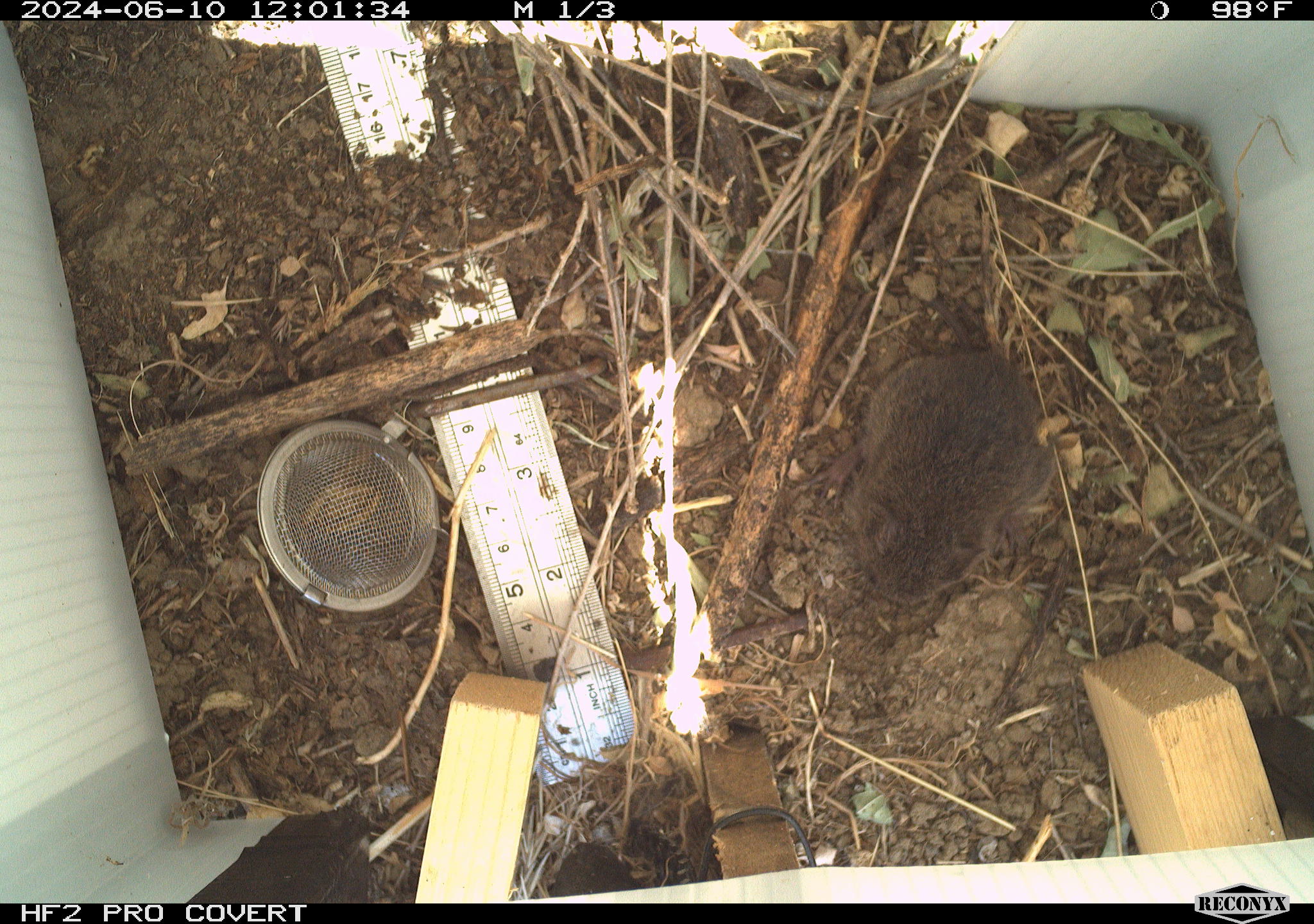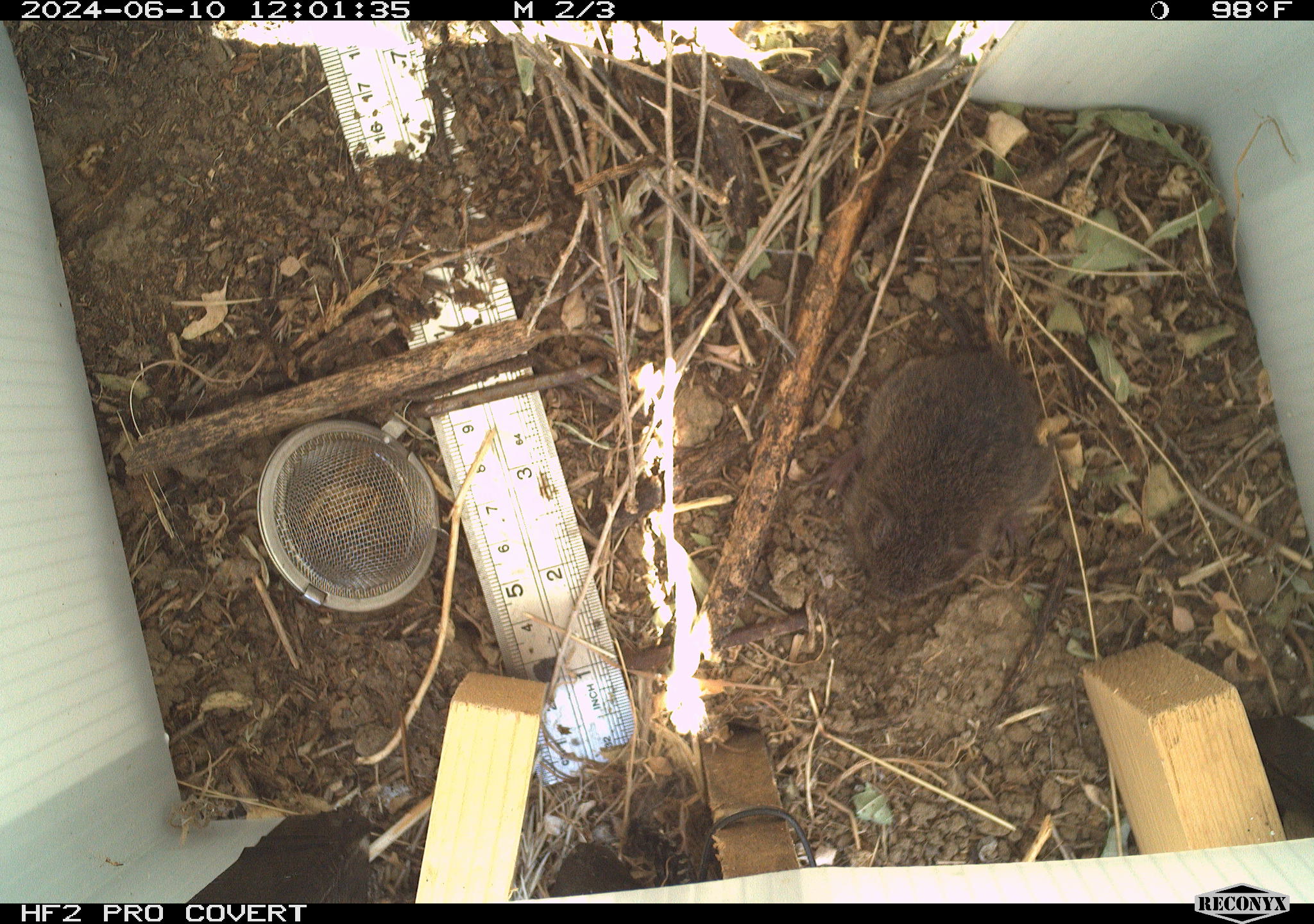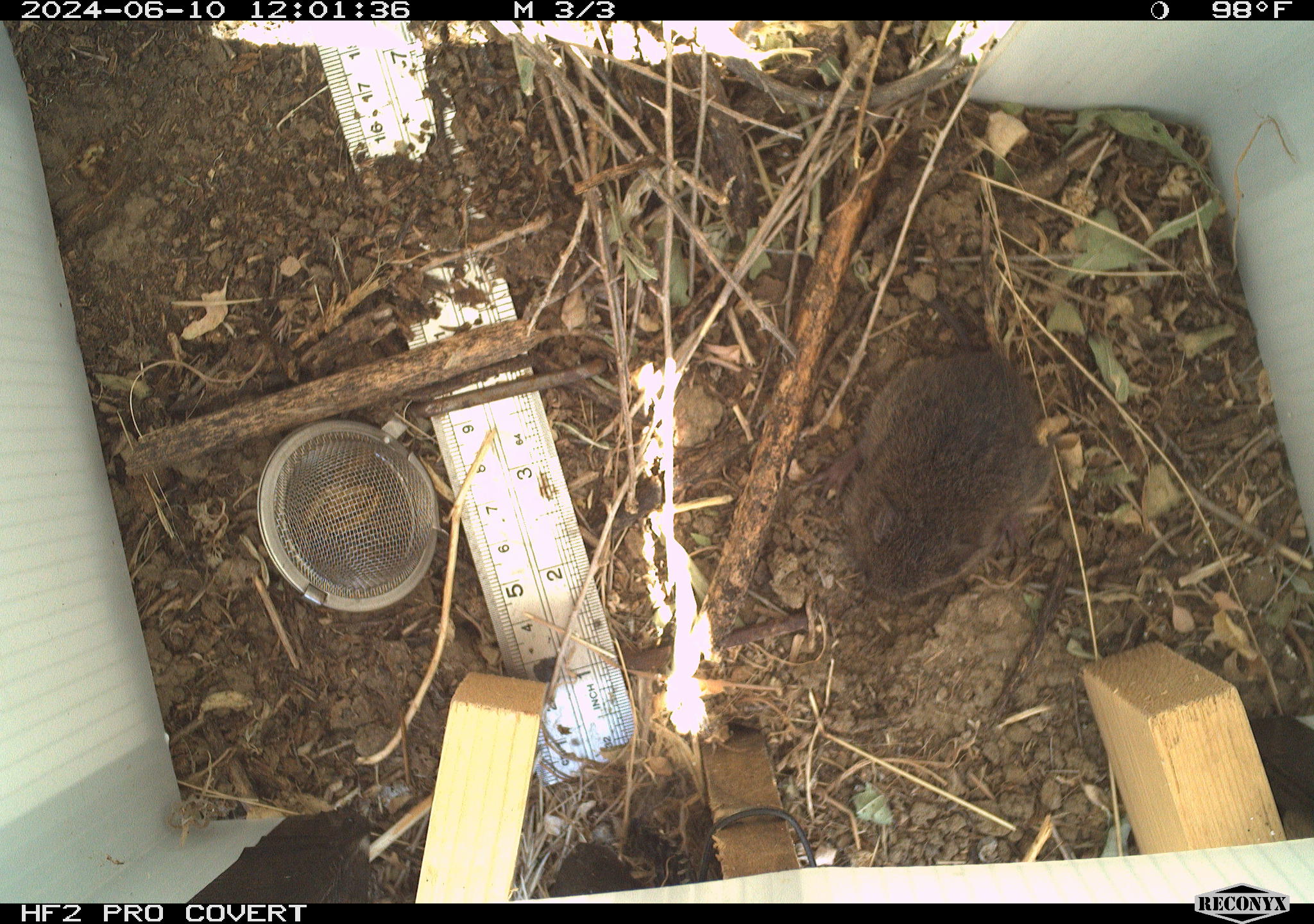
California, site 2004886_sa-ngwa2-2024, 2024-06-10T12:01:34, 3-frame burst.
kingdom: Animalia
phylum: Chordata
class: Mammalia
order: Rodentia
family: Cricetidae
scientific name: Arvicolinae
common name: voles, lemmings, and muskrats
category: arvicolinae subfamily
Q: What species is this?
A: Arvicolinae subfamily (voles, lemmings, and muskrats) (Arvicolinae).